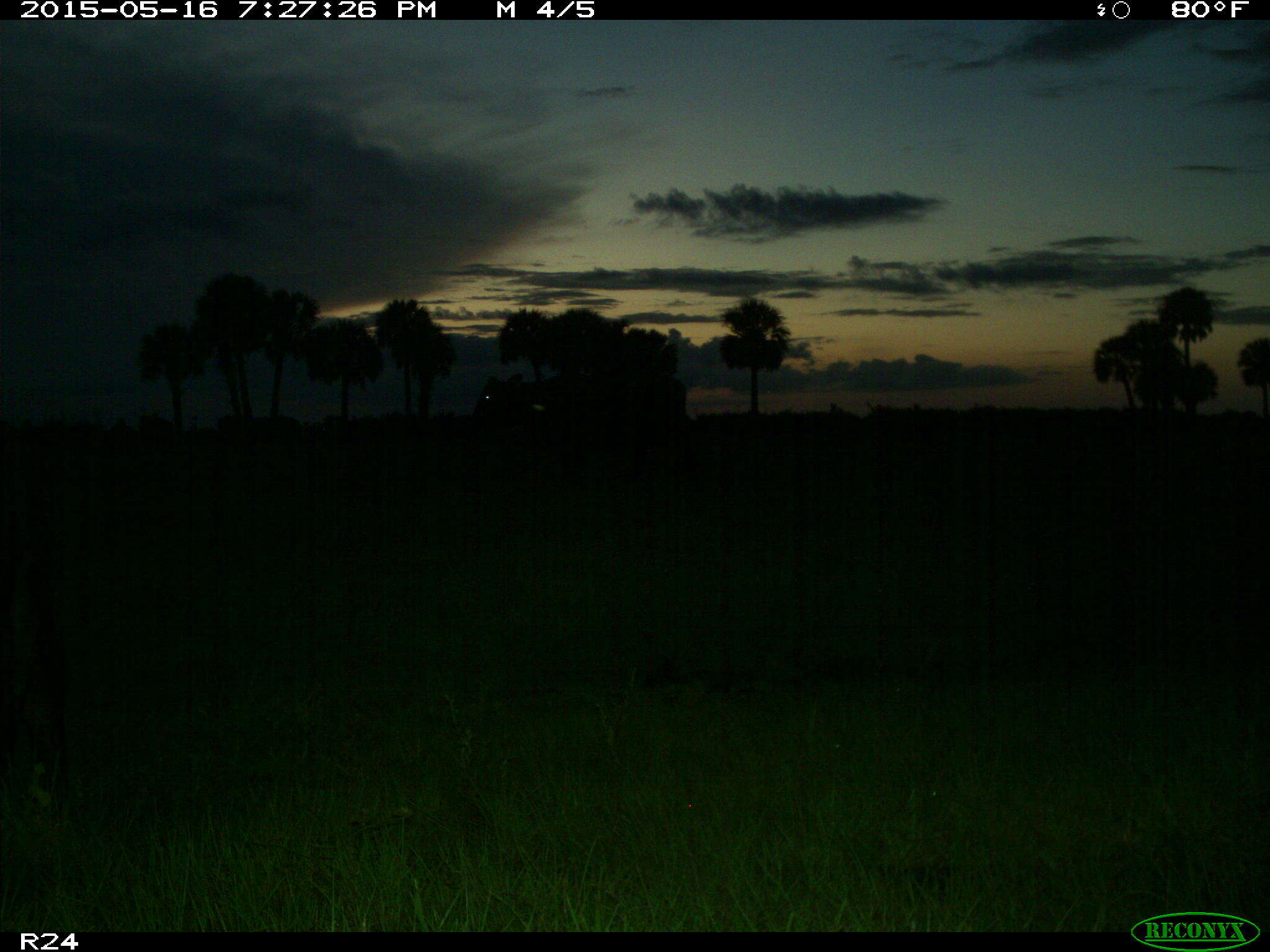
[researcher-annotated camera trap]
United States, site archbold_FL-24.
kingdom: Animalia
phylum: Chordata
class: Mammalia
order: Artiodactyla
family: Bovidae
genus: Bos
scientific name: Bos taurus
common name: domestic cow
Bos taurus (domestic cow).